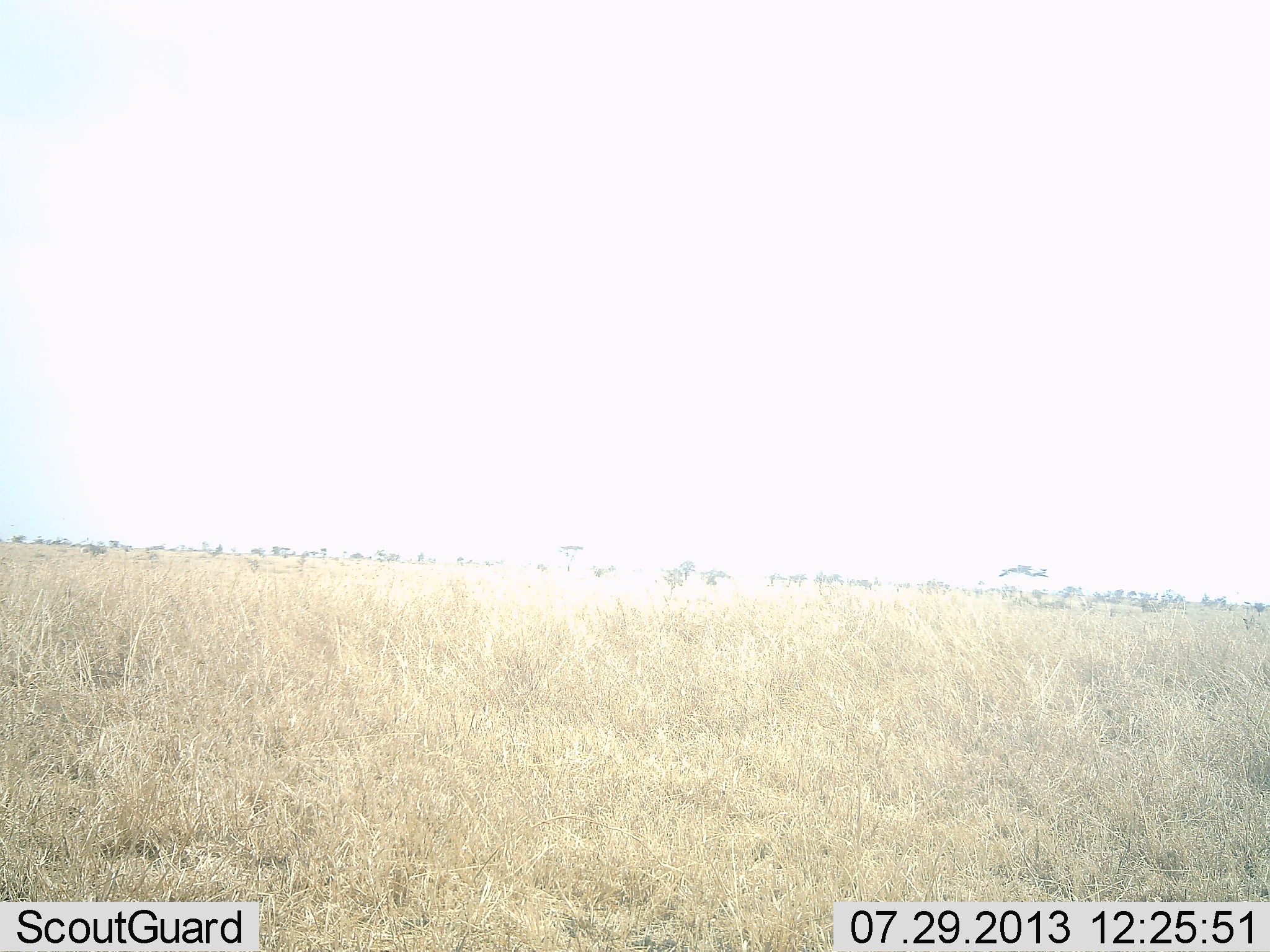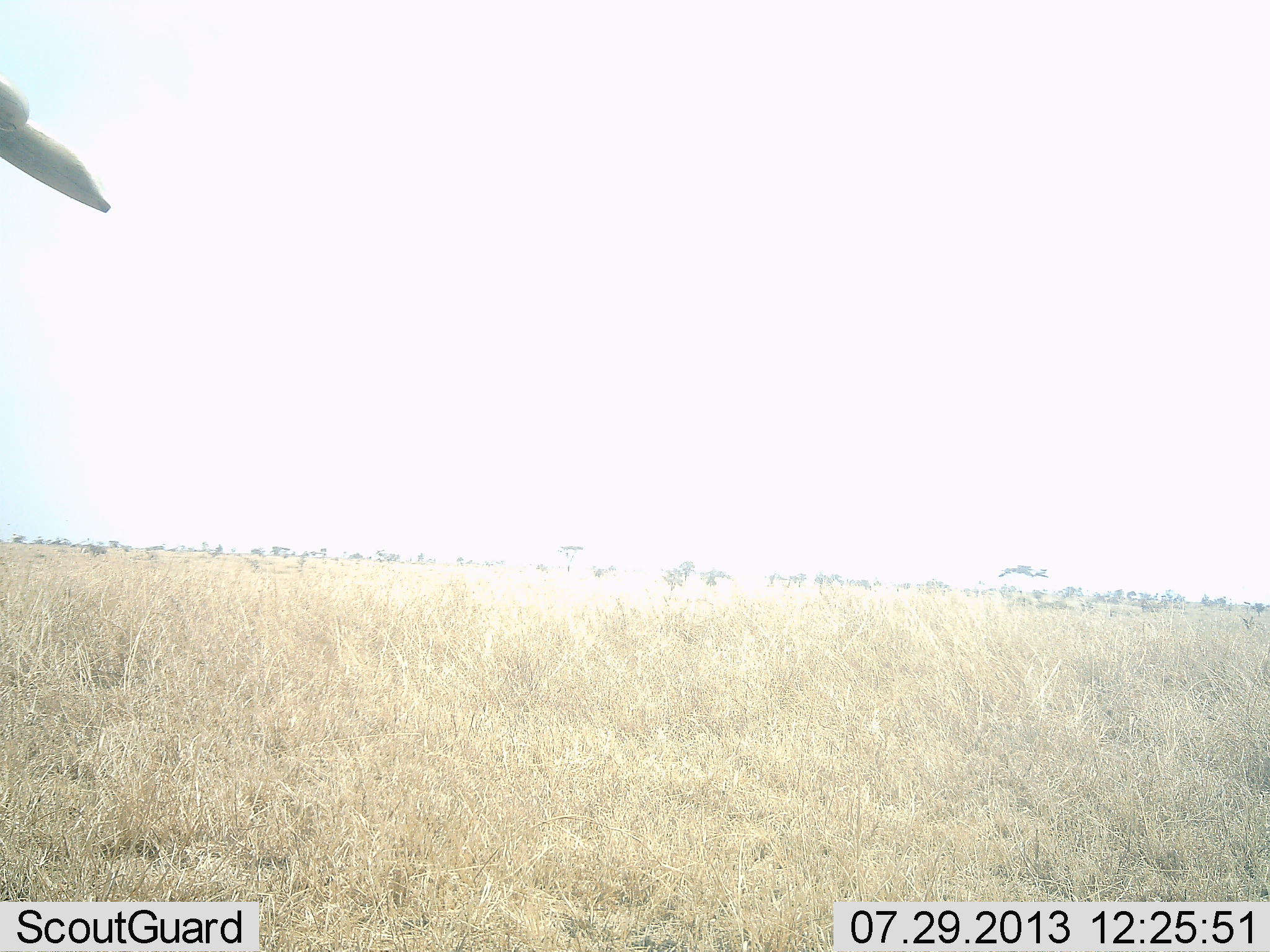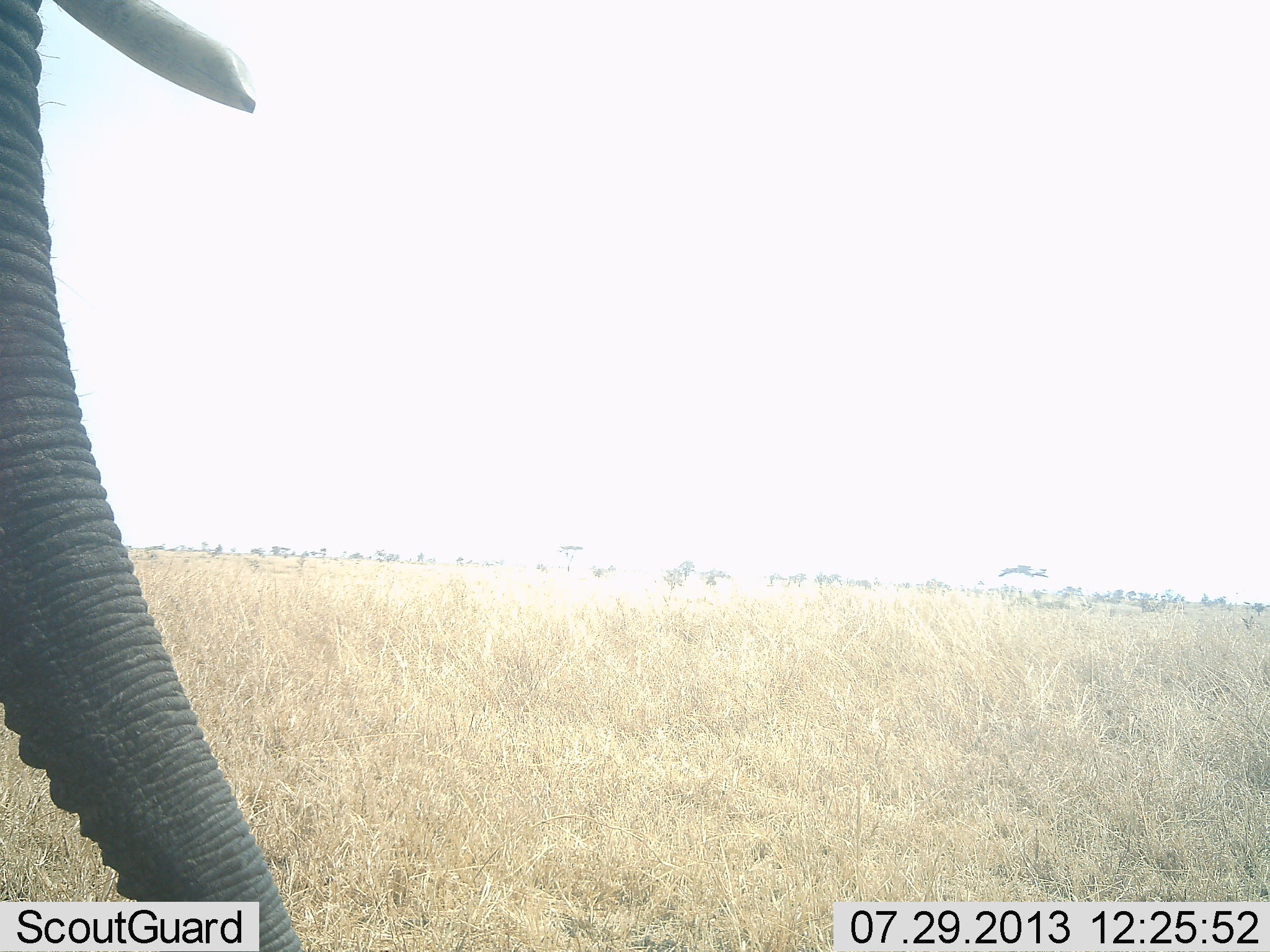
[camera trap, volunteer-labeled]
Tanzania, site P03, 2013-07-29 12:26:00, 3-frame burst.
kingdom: Animalia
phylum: Chordata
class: Mammalia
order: Proboscidea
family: Elephantidae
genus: Loxodonta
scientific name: Loxodonta africana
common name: african bush elephant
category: elephant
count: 1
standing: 23%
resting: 0%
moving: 73%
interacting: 0%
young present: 0%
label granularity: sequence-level